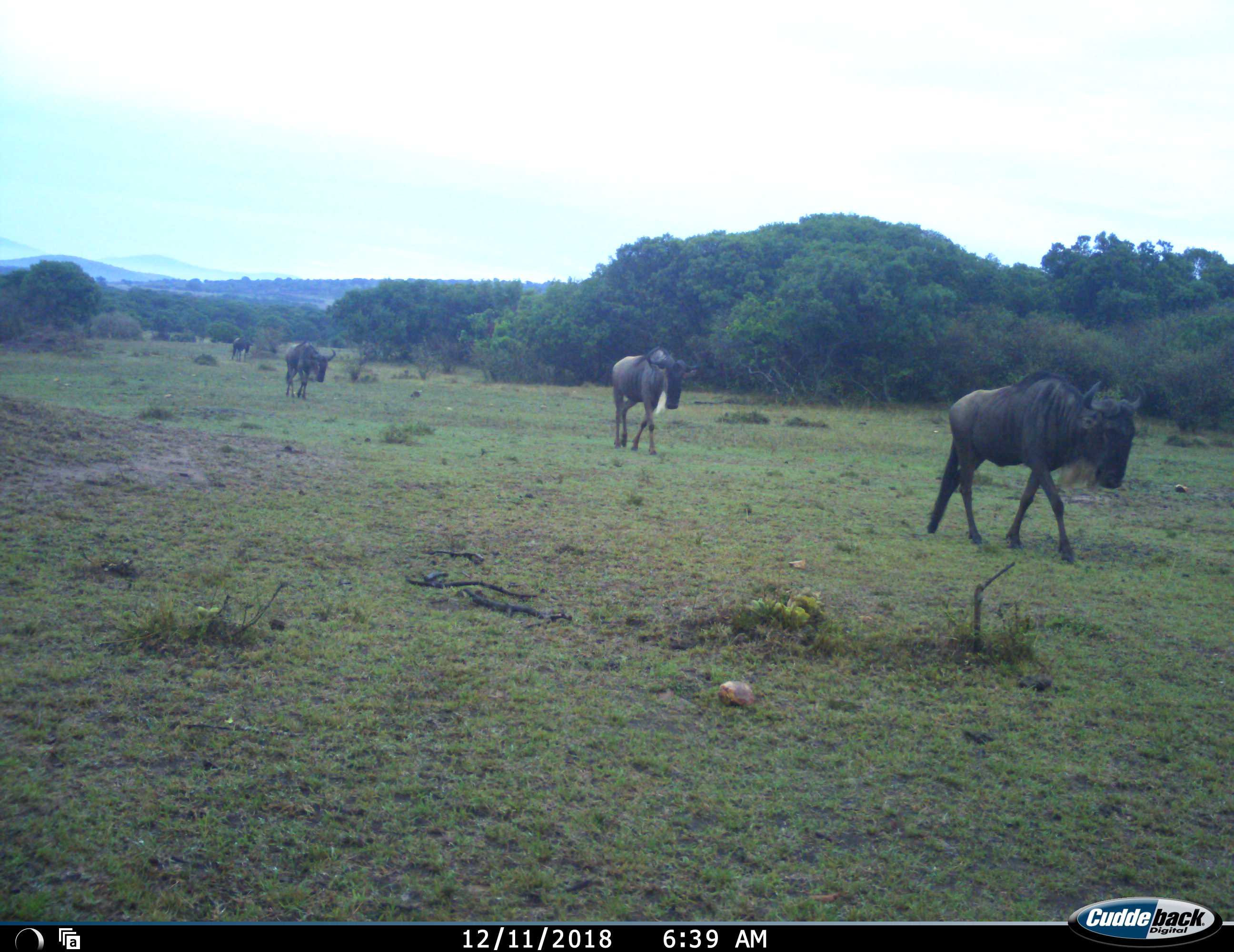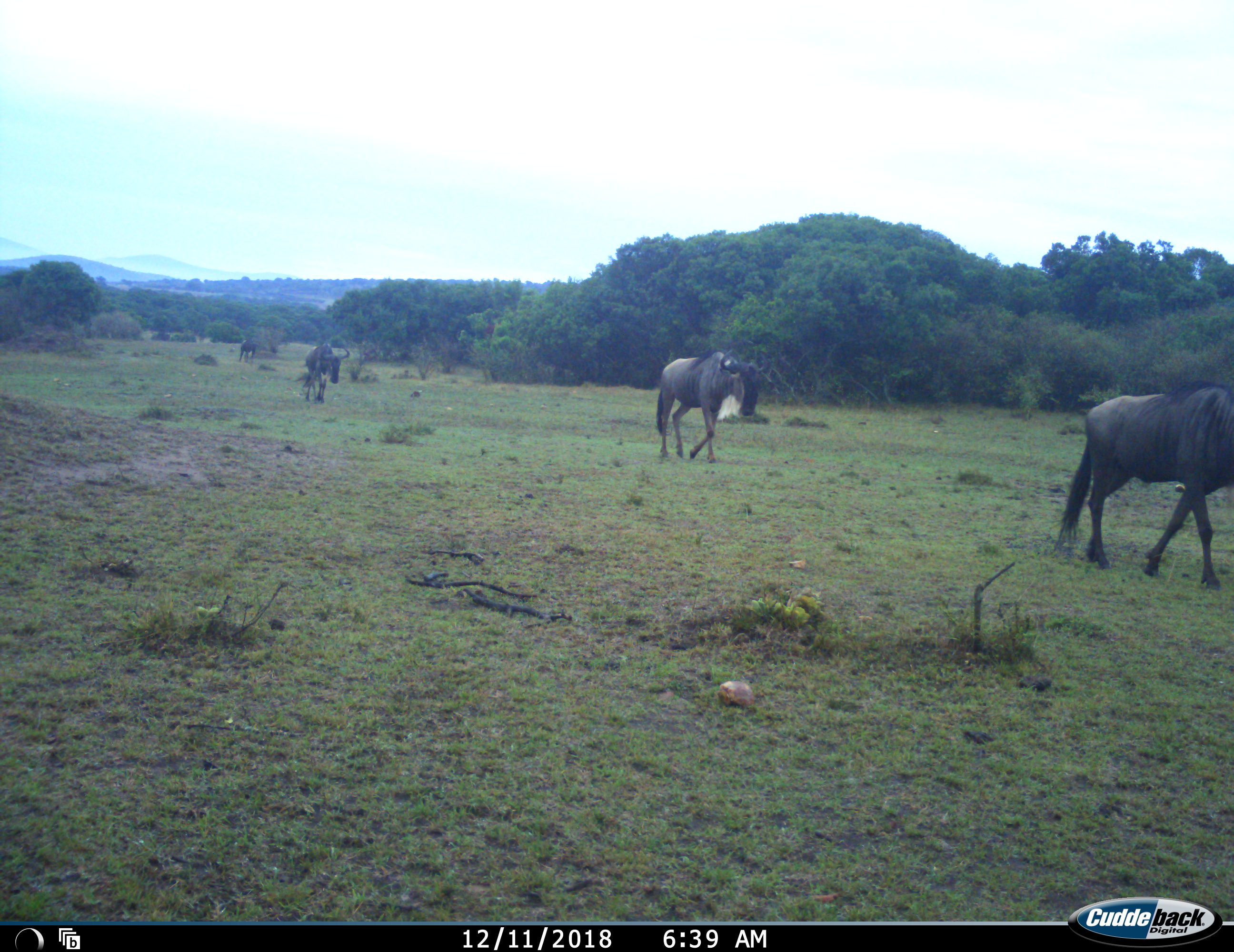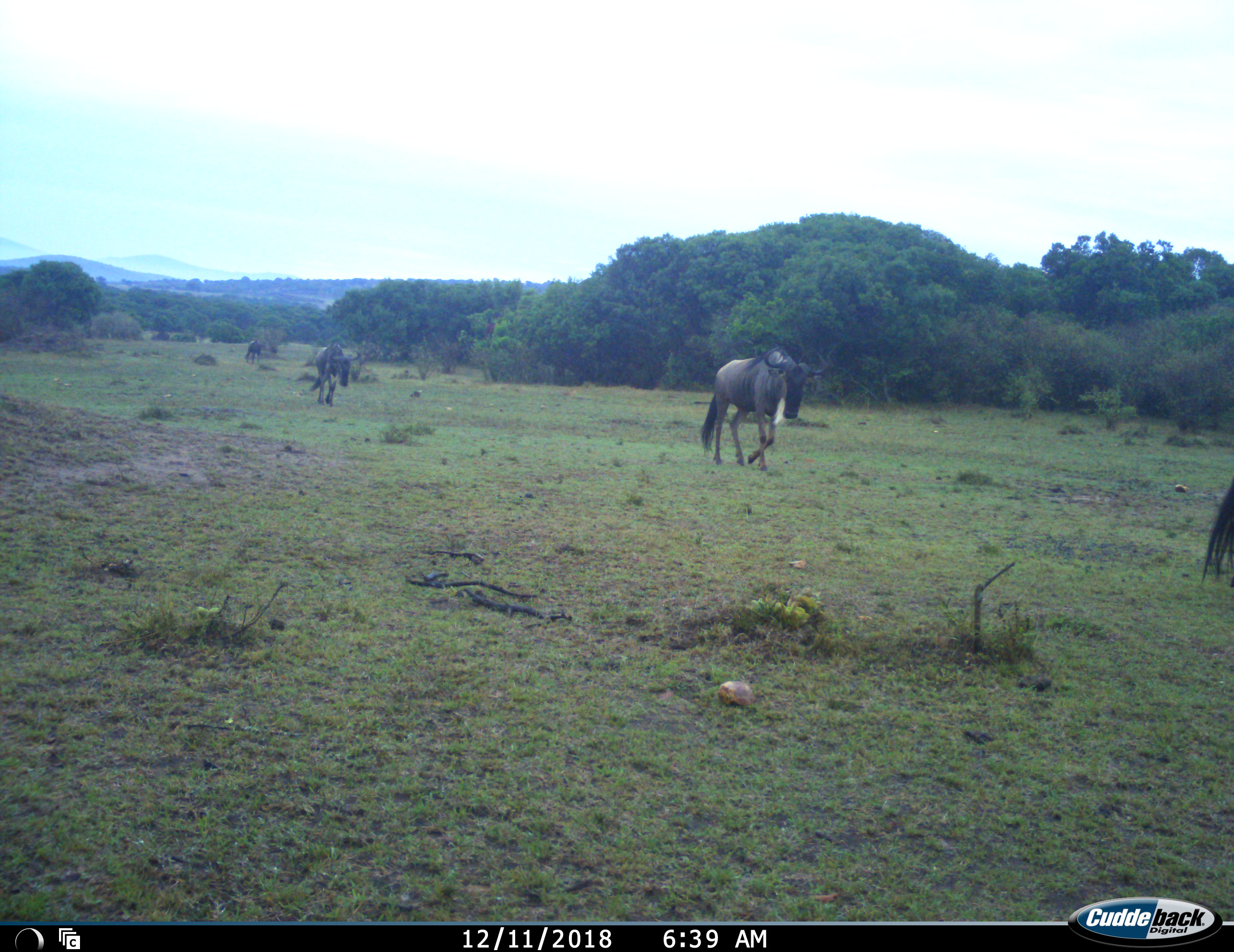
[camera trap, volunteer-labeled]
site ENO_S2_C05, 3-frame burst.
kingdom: Animalia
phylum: Chordata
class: Mammalia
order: Artiodactyla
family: Bovidae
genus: Connochaetes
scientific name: Connochaetes taurinus taurinus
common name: blue wildebeest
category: wildebeestblue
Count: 4.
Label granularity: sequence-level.